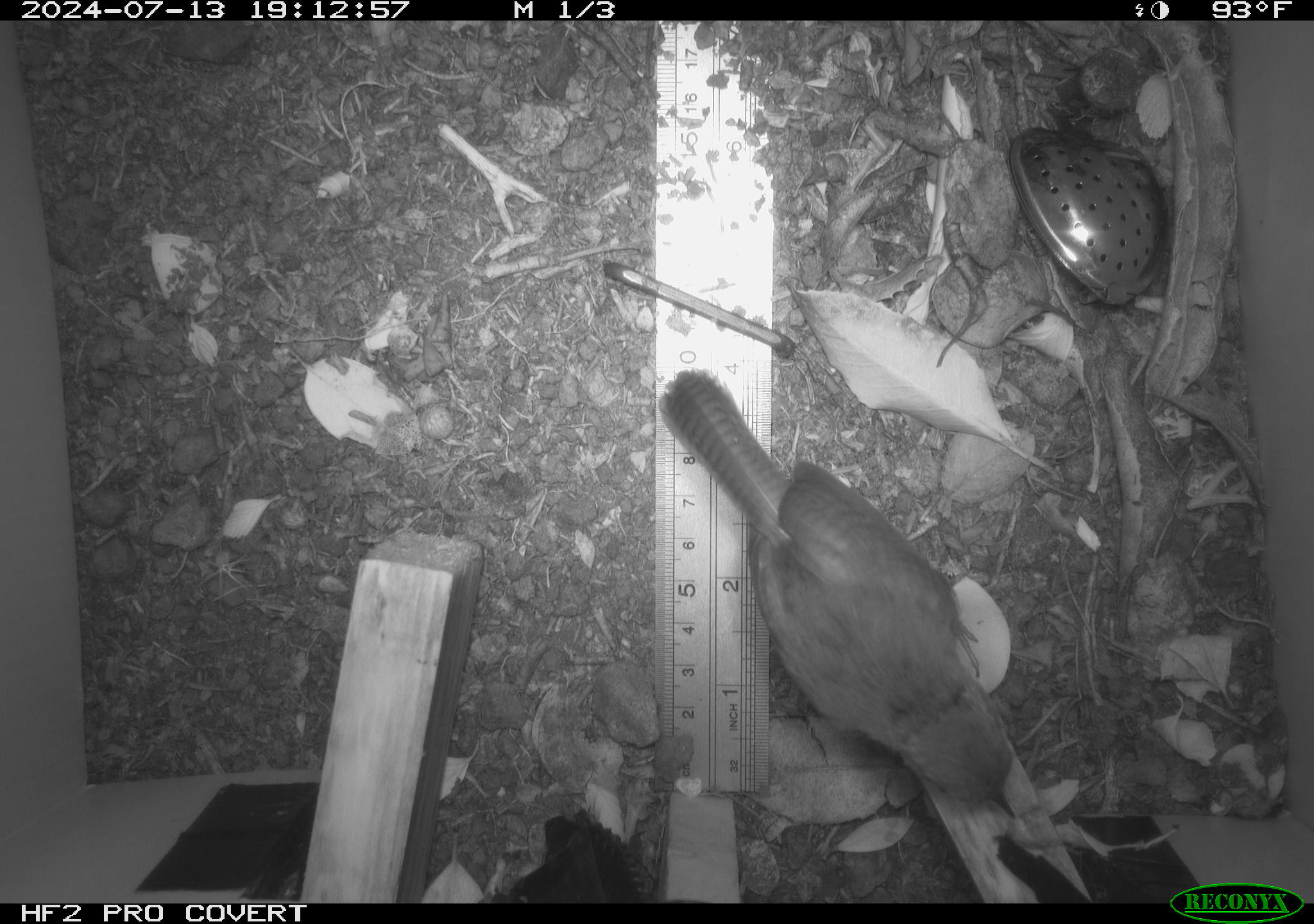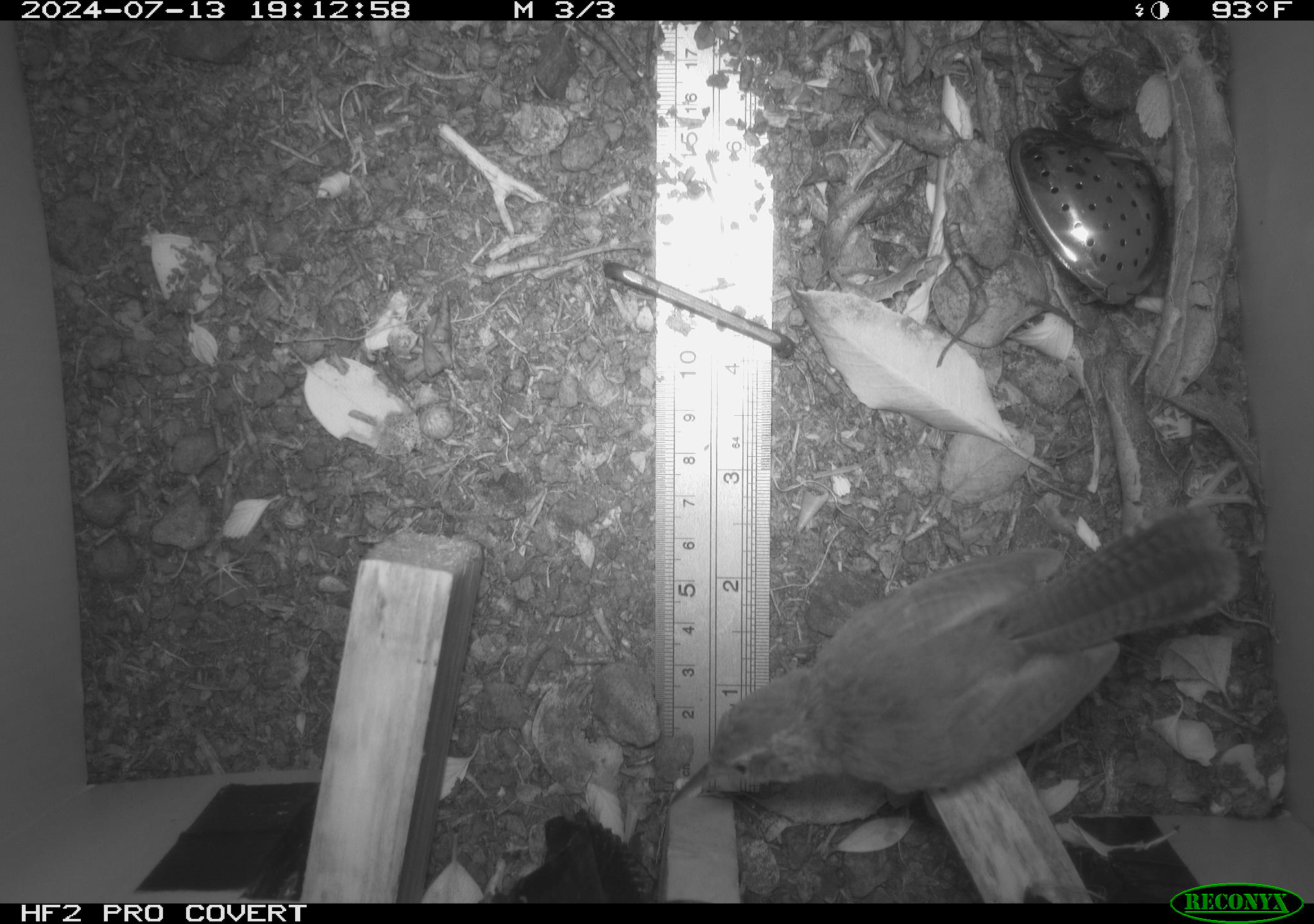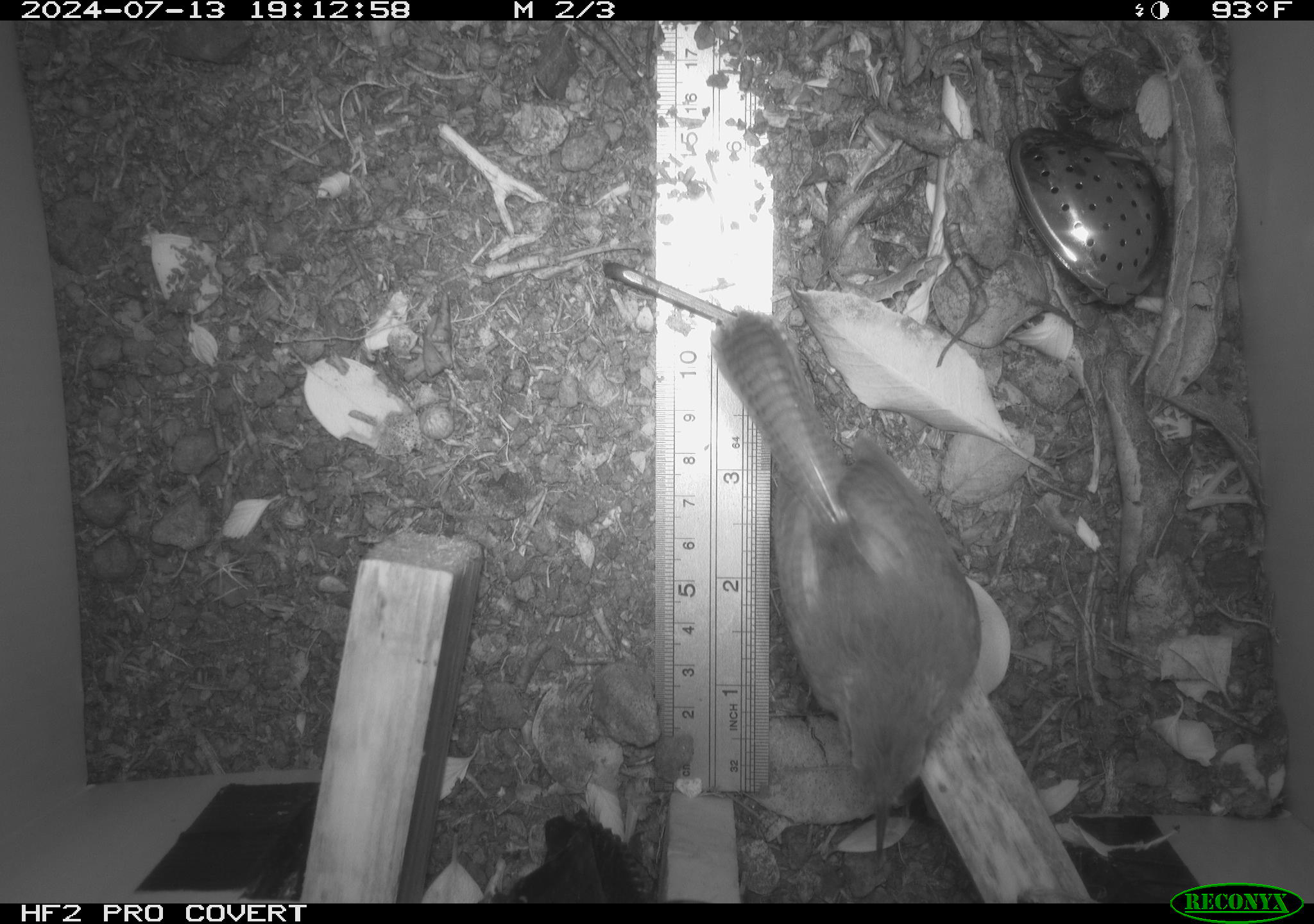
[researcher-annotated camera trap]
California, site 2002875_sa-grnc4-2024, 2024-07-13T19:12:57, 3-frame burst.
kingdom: Animalia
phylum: Chordata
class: Aves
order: Passeriformes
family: Troglodytidae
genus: Thryomanes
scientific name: Thryomanes bewickii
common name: bewick's wren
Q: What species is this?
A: Bewick's wren (Thryomanes bewickii).